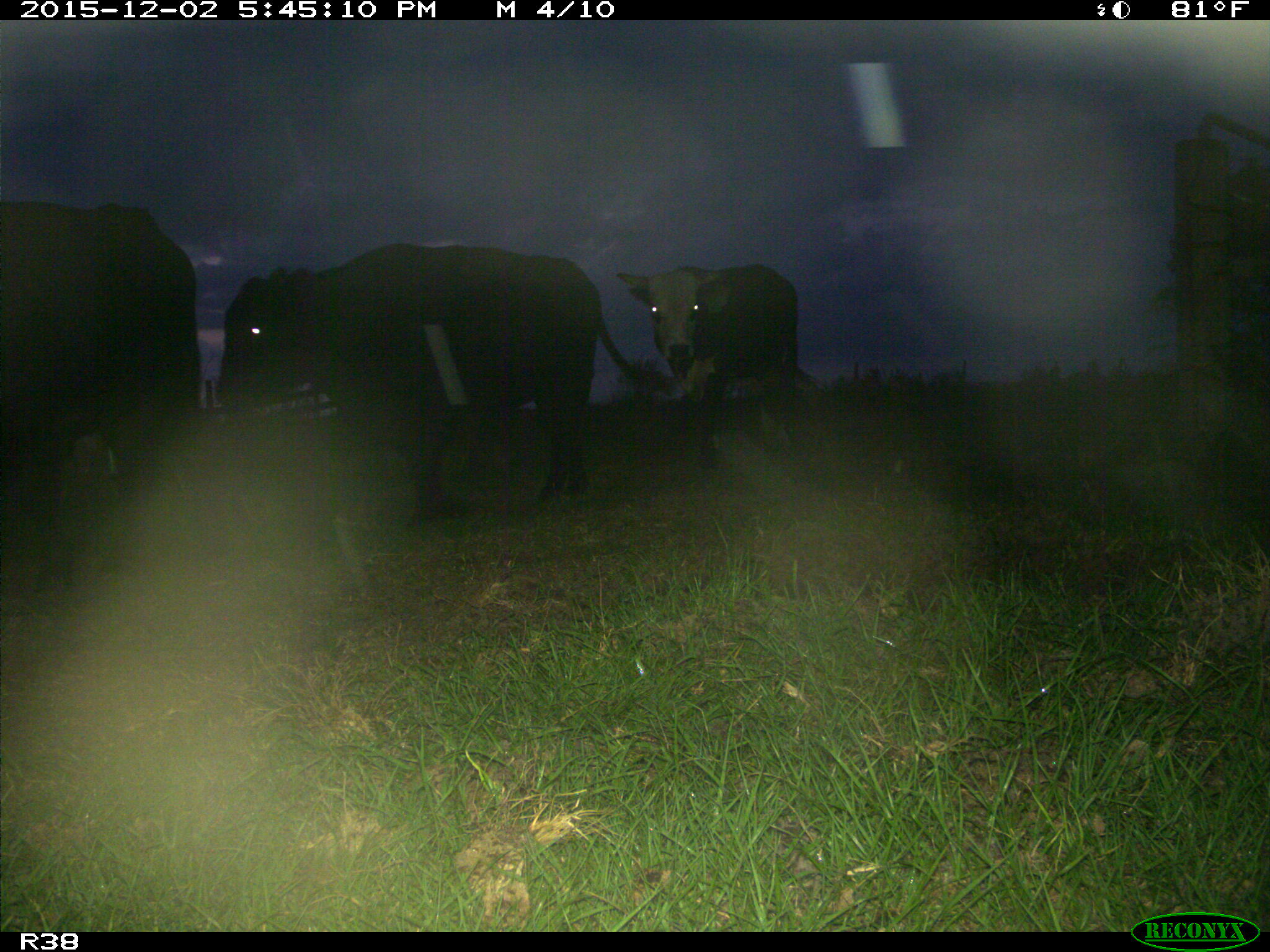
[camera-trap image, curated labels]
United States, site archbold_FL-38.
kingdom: Animalia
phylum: Chordata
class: Mammalia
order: Artiodactyla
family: Bovidae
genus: Bos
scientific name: Bos taurus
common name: domestic cow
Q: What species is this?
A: Bos taurus (domestic cow).